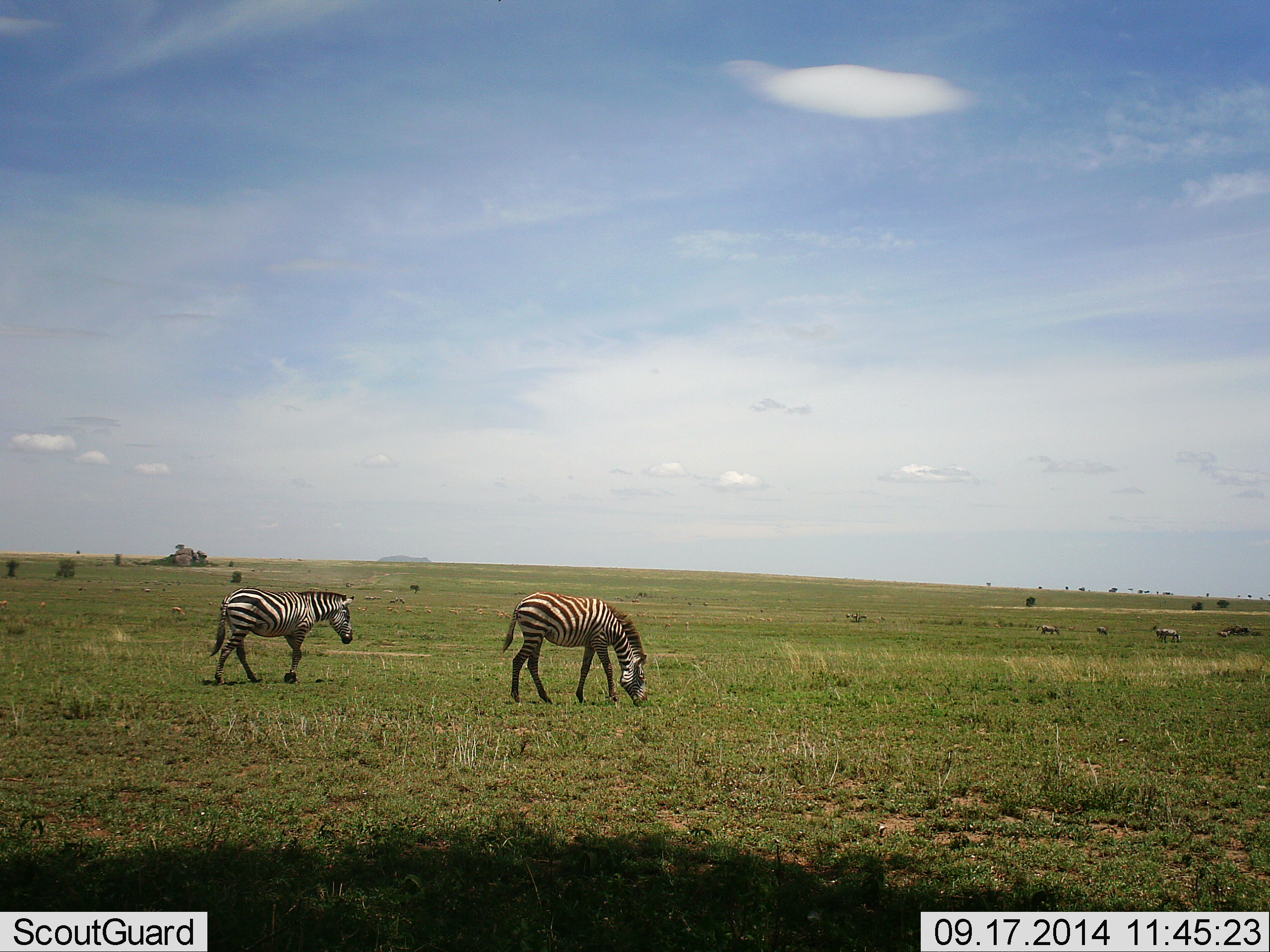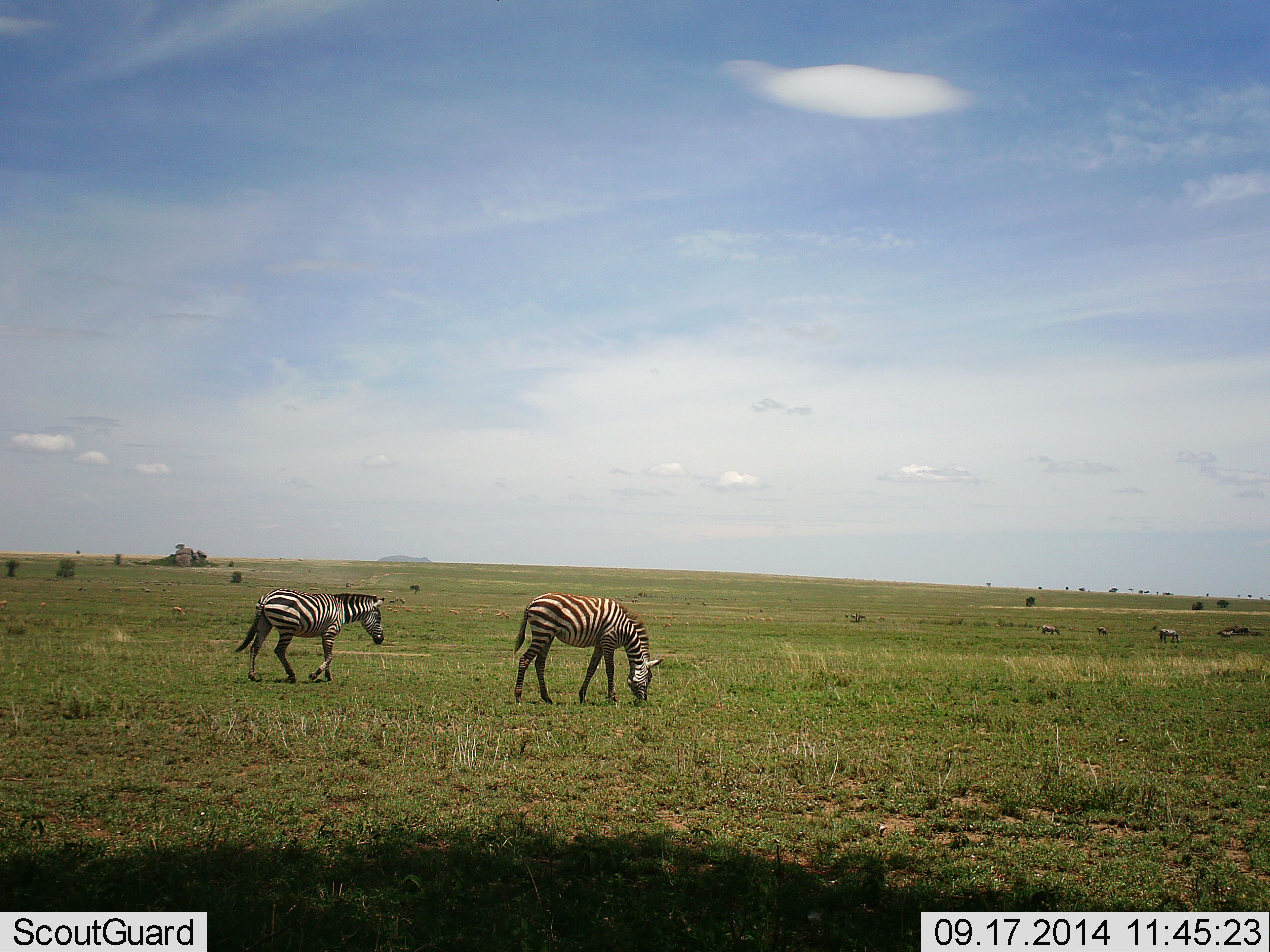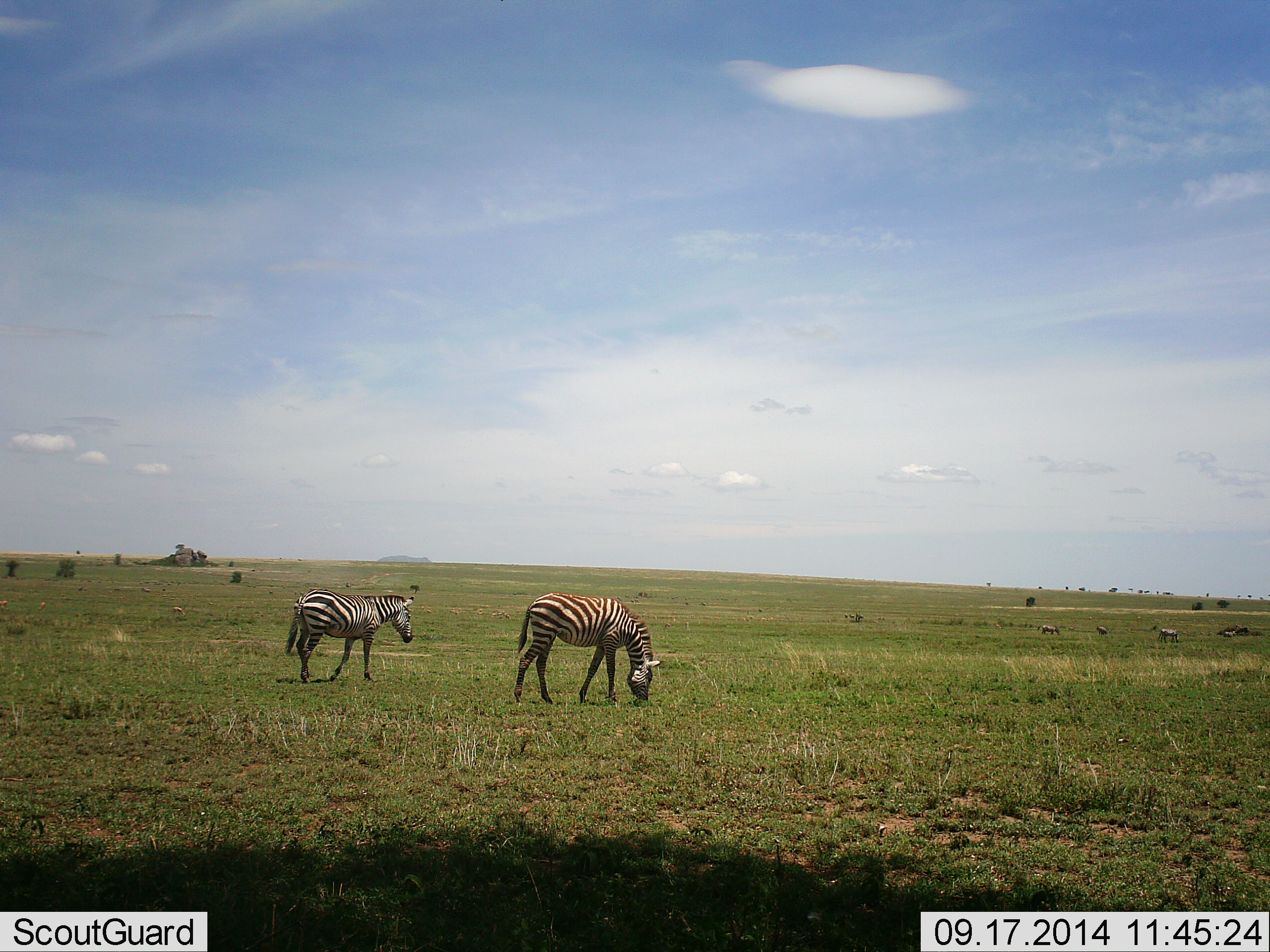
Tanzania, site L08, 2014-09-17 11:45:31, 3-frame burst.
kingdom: Animalia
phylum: Chordata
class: Mammalia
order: Perissodactyla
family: Equidae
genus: Equus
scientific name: Equus quagga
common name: plains zebra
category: zebra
Zebra (plains zebra) (Equus quagga), count 6. Behavior (volunteer vote fractions): standing 27%, resting 0%, moving 91%, interacting 0%. Young present (vote fraction): 9%. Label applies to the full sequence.